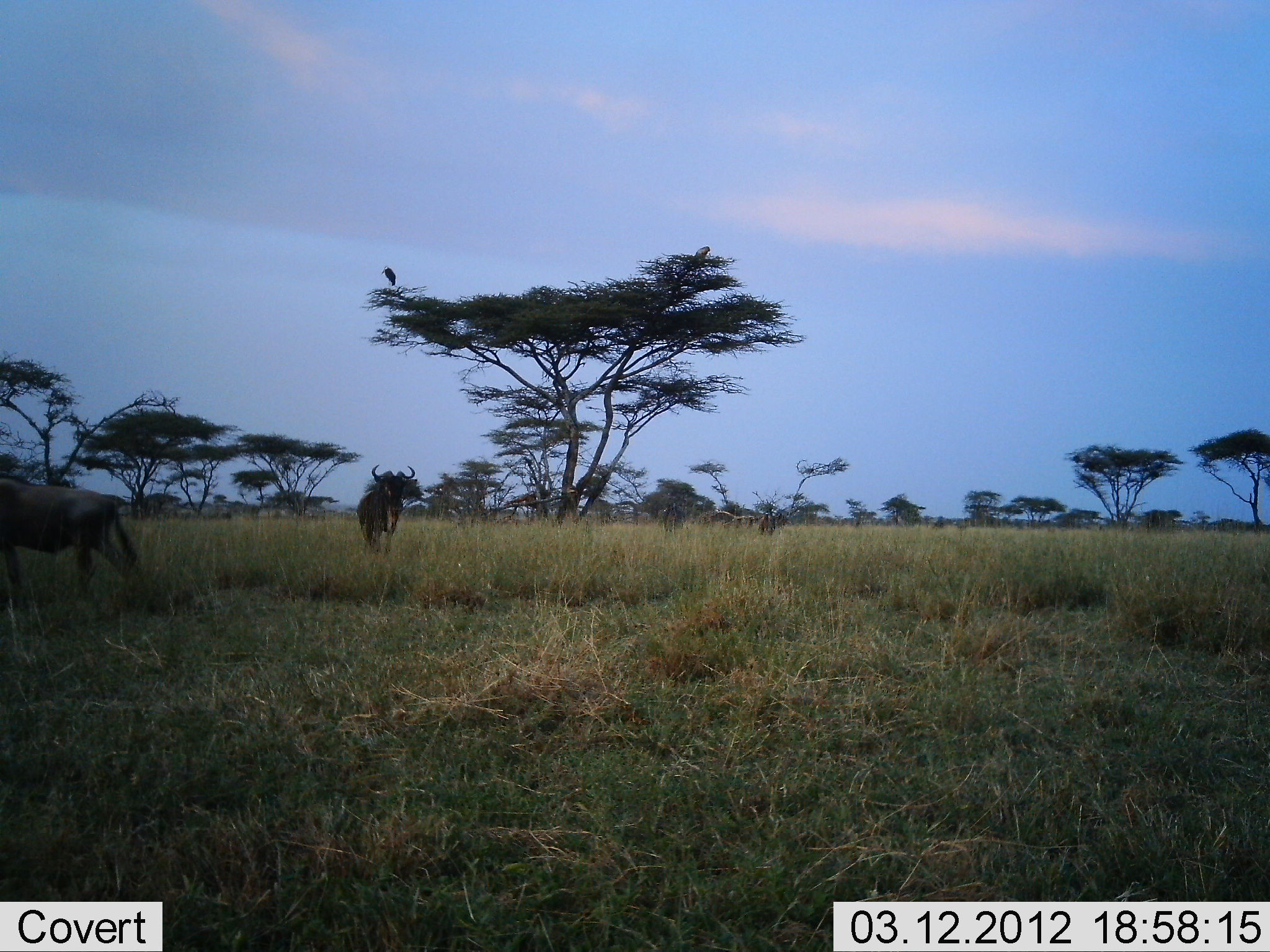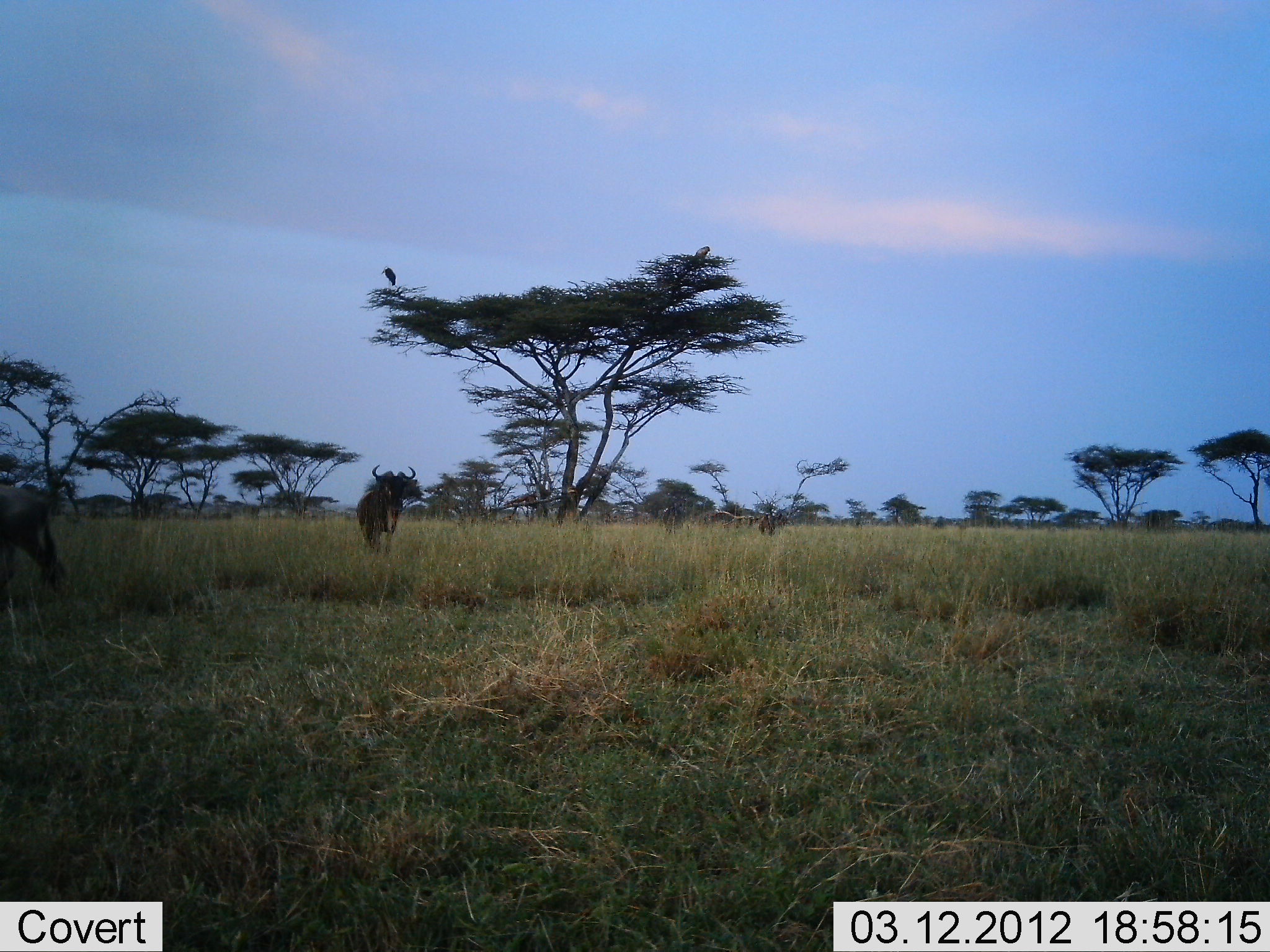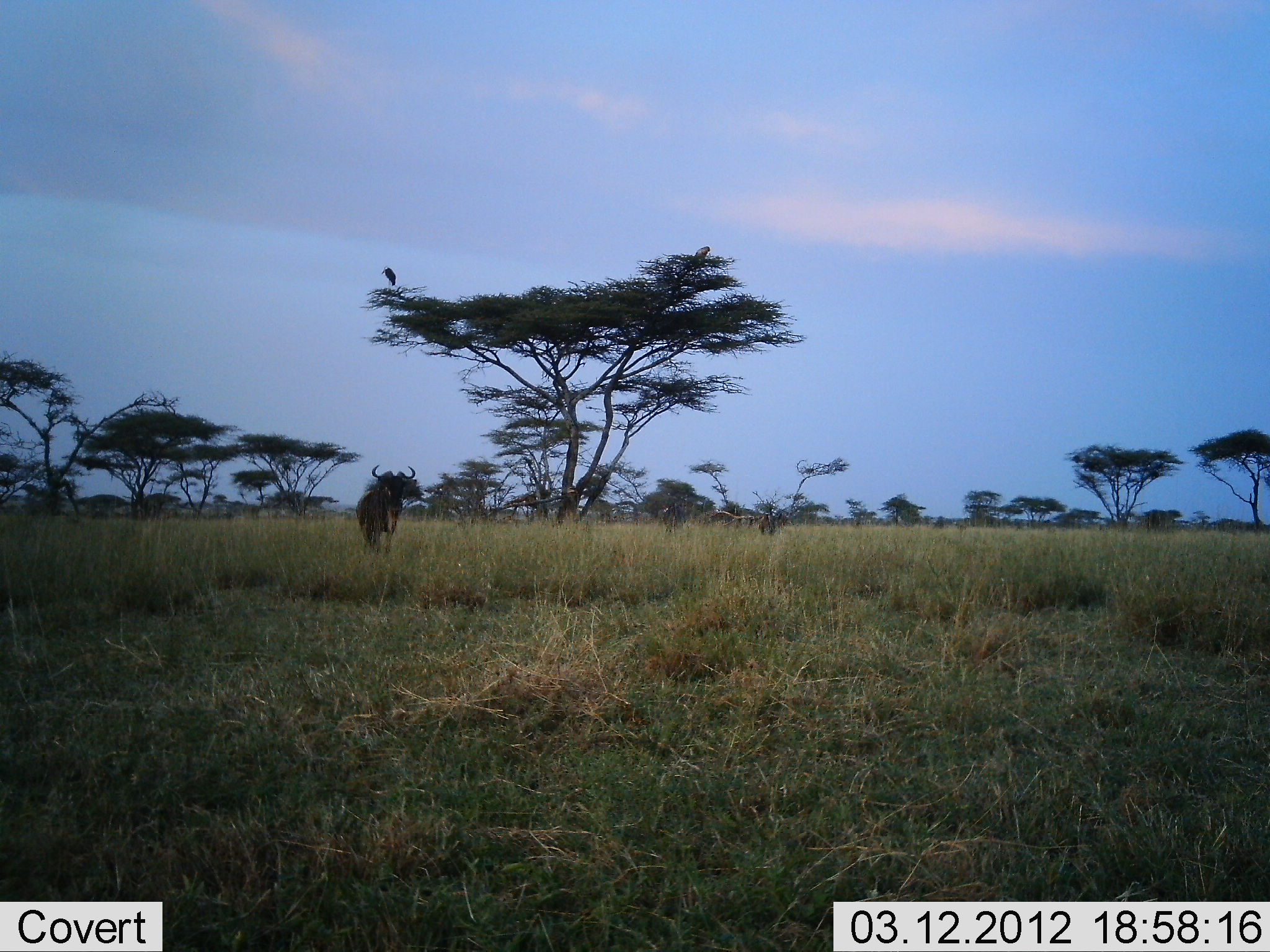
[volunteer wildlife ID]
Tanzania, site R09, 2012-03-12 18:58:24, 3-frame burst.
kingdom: Animalia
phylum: Chordata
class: Mammalia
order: Artiodactyla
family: Bovidae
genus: Connochaetes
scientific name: Connochaetes taurinus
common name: blue wildebeest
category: wildebeest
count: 2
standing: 72%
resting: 8%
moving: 80%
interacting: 4%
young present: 0%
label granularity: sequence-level